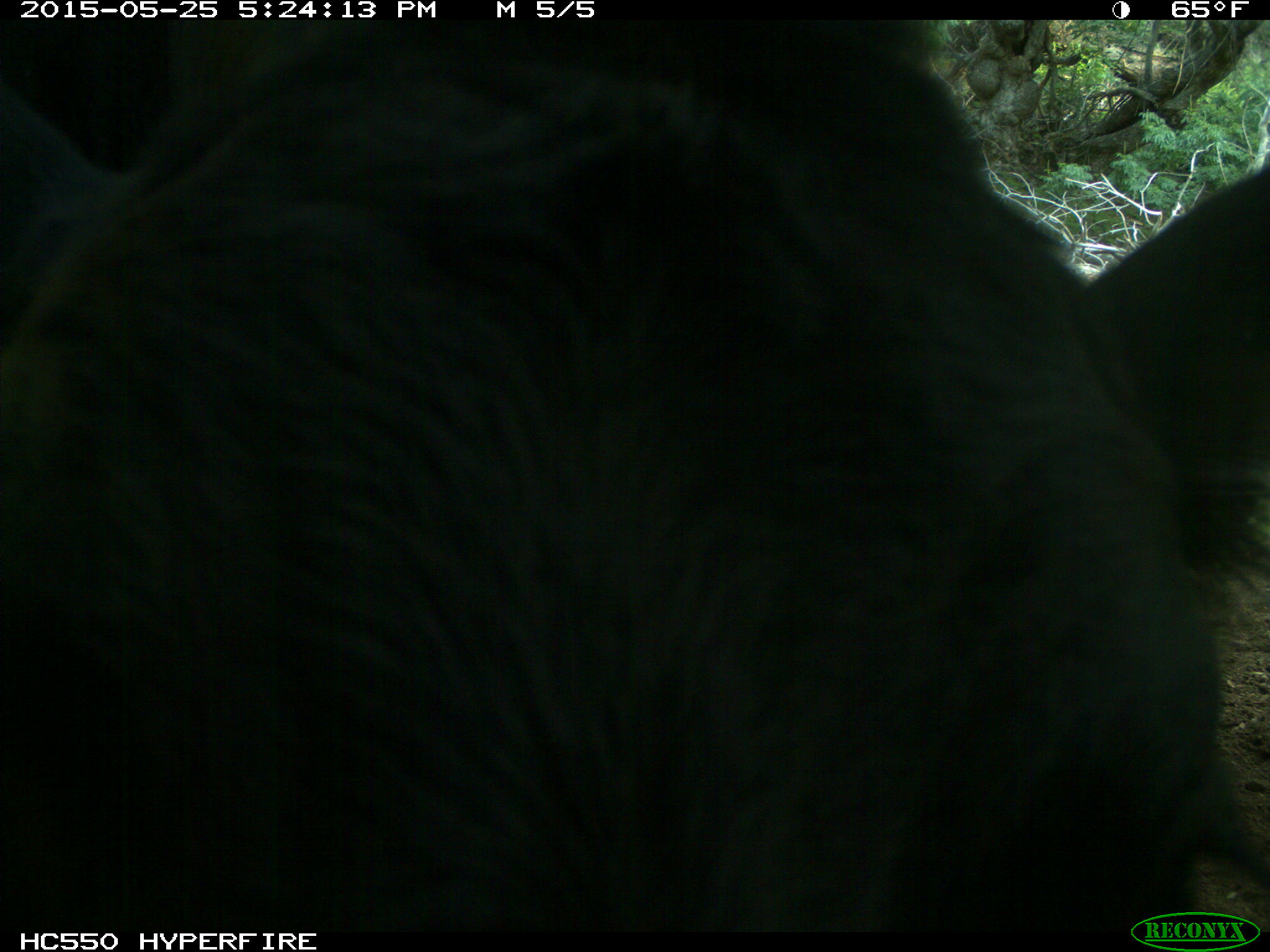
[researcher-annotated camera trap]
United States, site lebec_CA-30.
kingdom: Animalia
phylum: Chordata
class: Mammalia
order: Artiodactyla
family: Bovidae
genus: Bos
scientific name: Bos taurus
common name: domestic cow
Bos taurus (domestic cow).